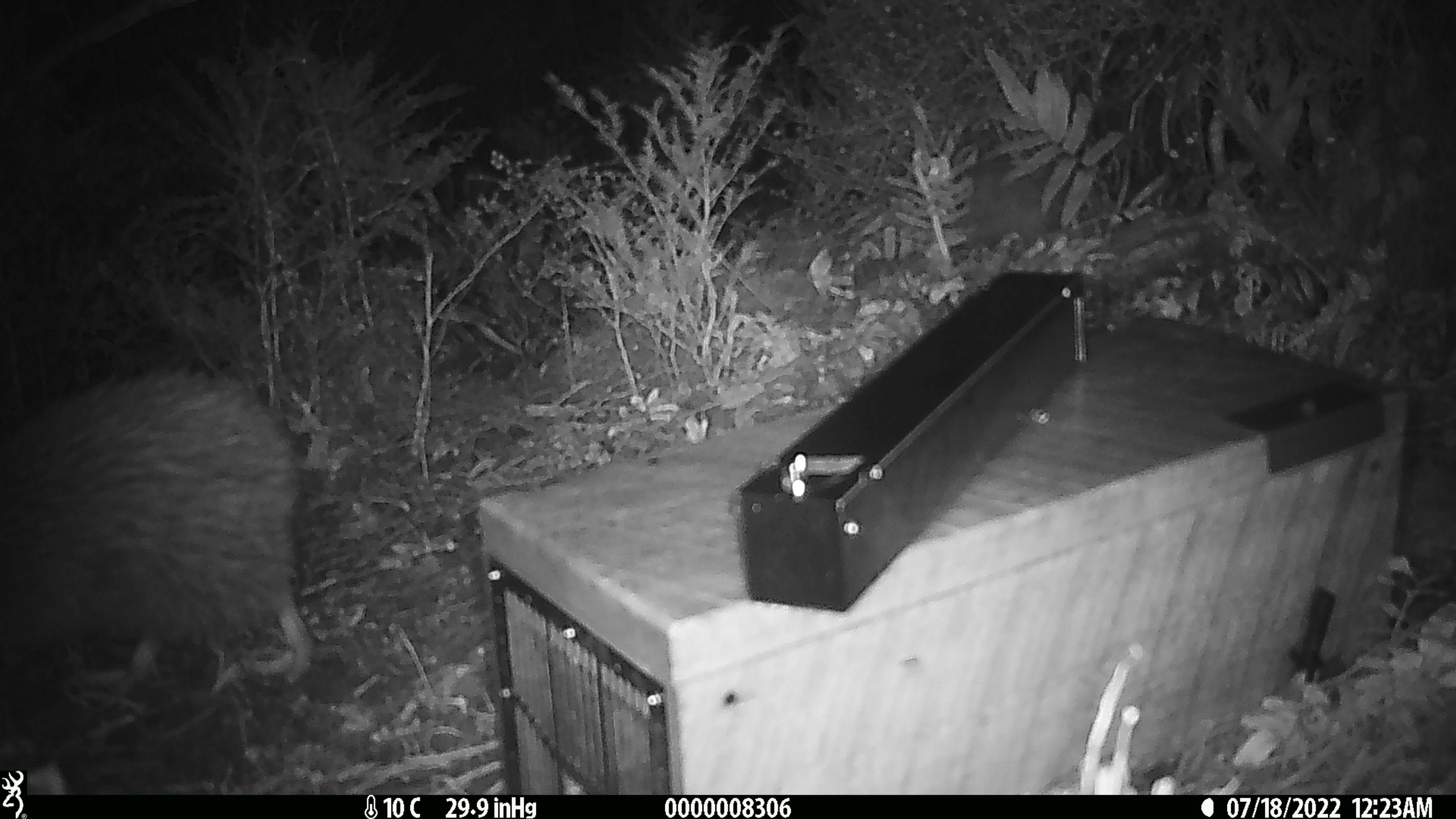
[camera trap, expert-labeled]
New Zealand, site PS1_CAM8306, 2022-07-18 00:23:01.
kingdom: Animalia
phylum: Chordata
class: Aves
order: Apterygiformes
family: Apterygidae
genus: Apteryx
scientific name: Apteryx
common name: kiwi